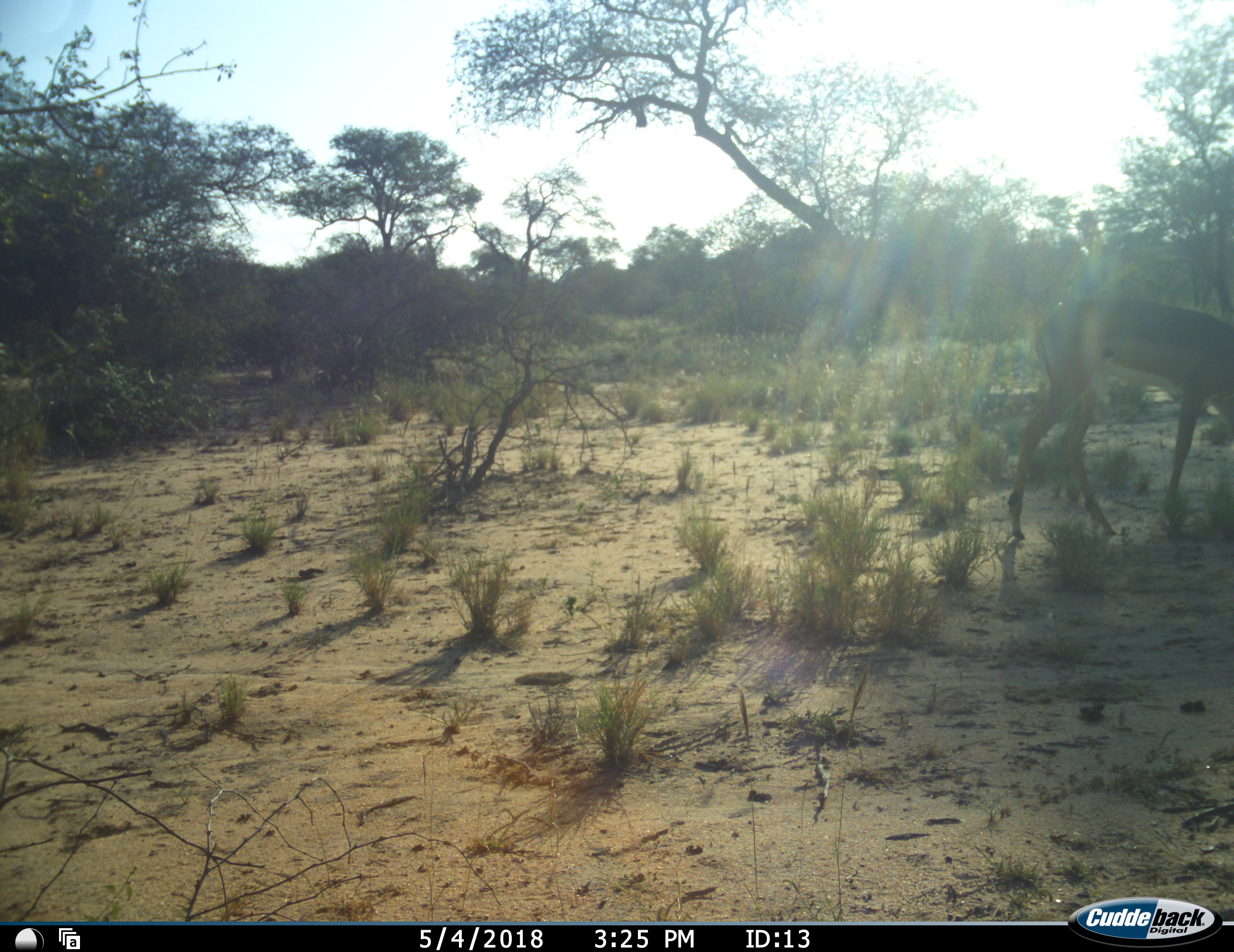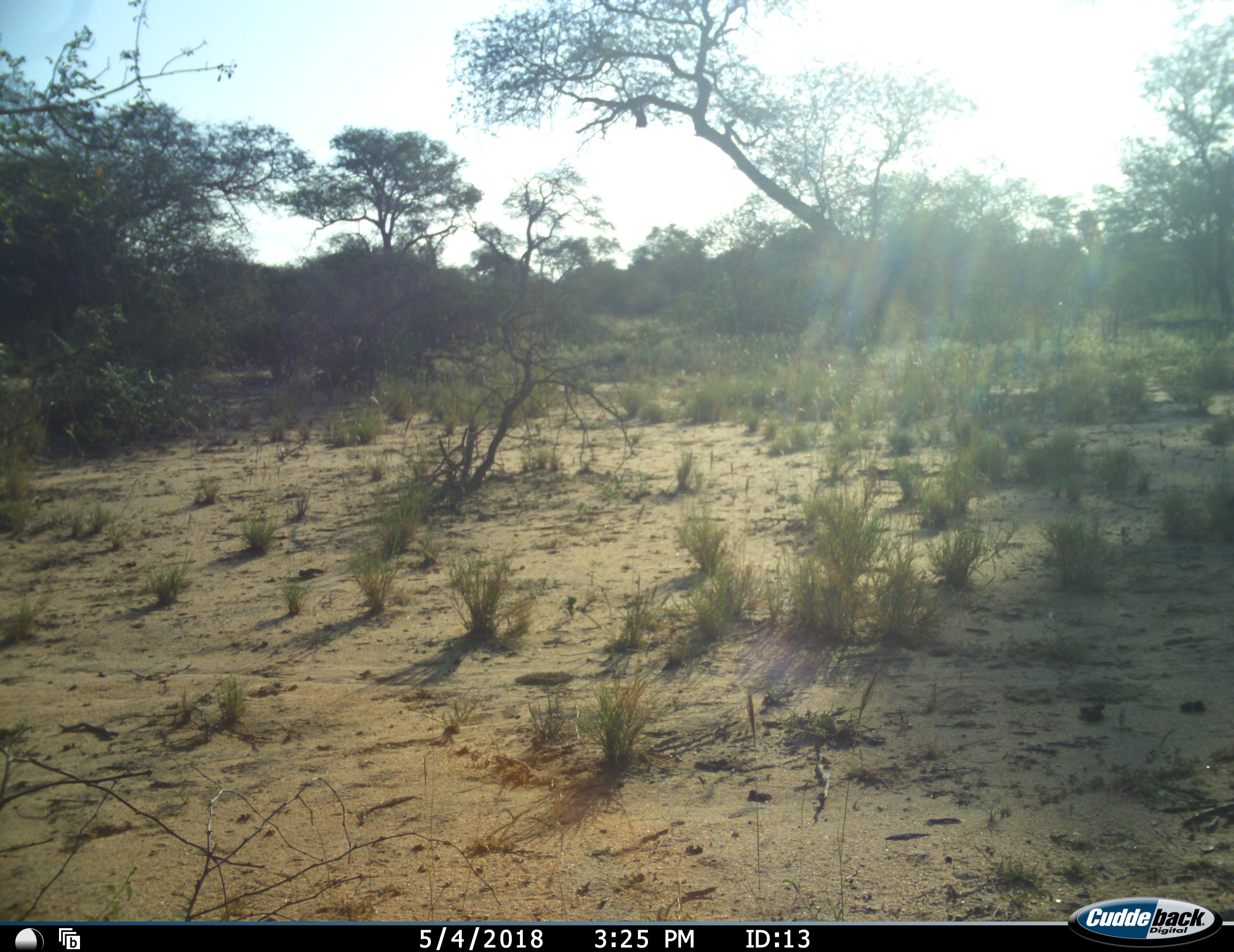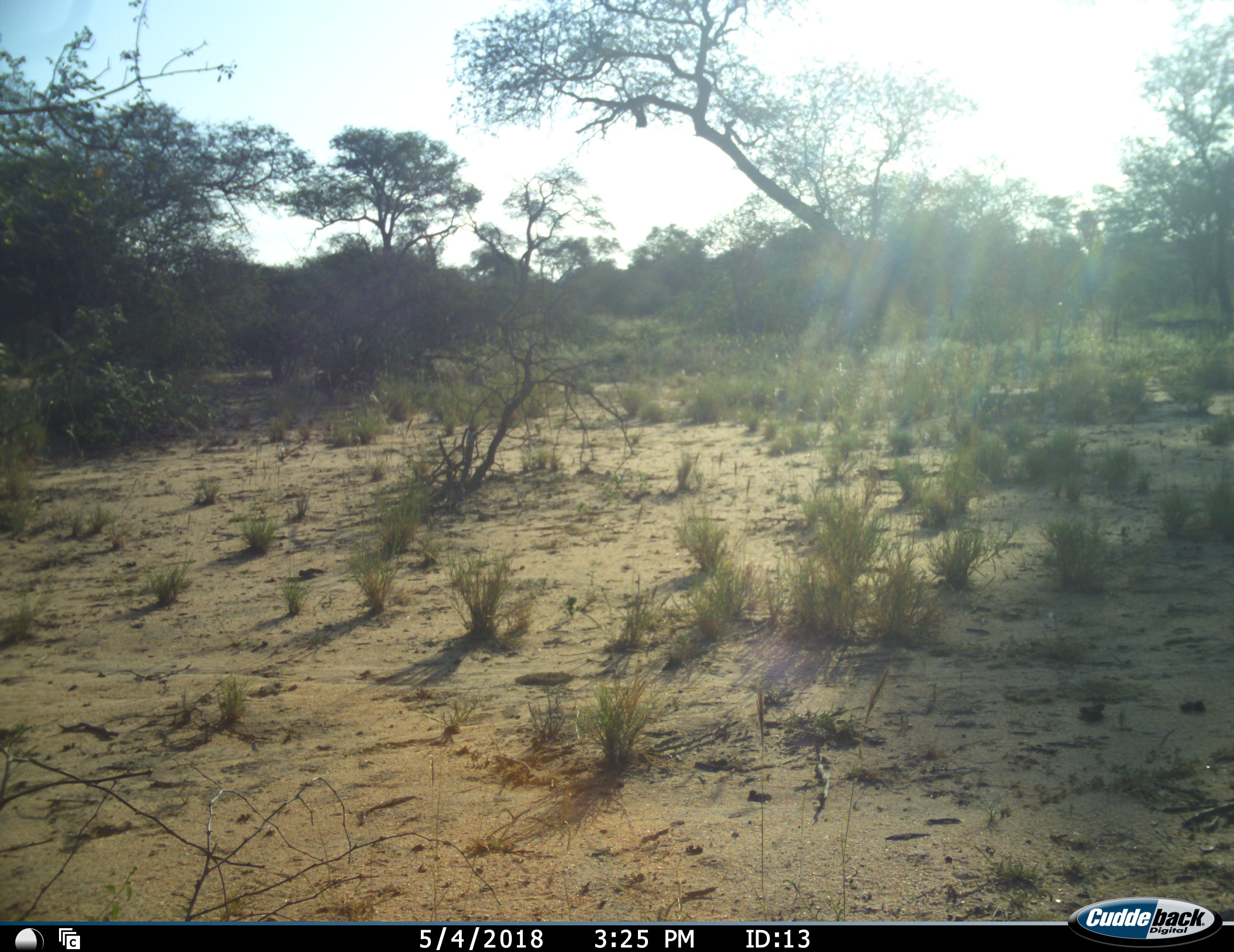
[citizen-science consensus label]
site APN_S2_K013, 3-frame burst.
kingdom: Animalia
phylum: Chordata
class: Mammalia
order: Artiodactyla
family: Bovidae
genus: Aepyceros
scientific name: Aepyceros melampus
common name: impala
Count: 1.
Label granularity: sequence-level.